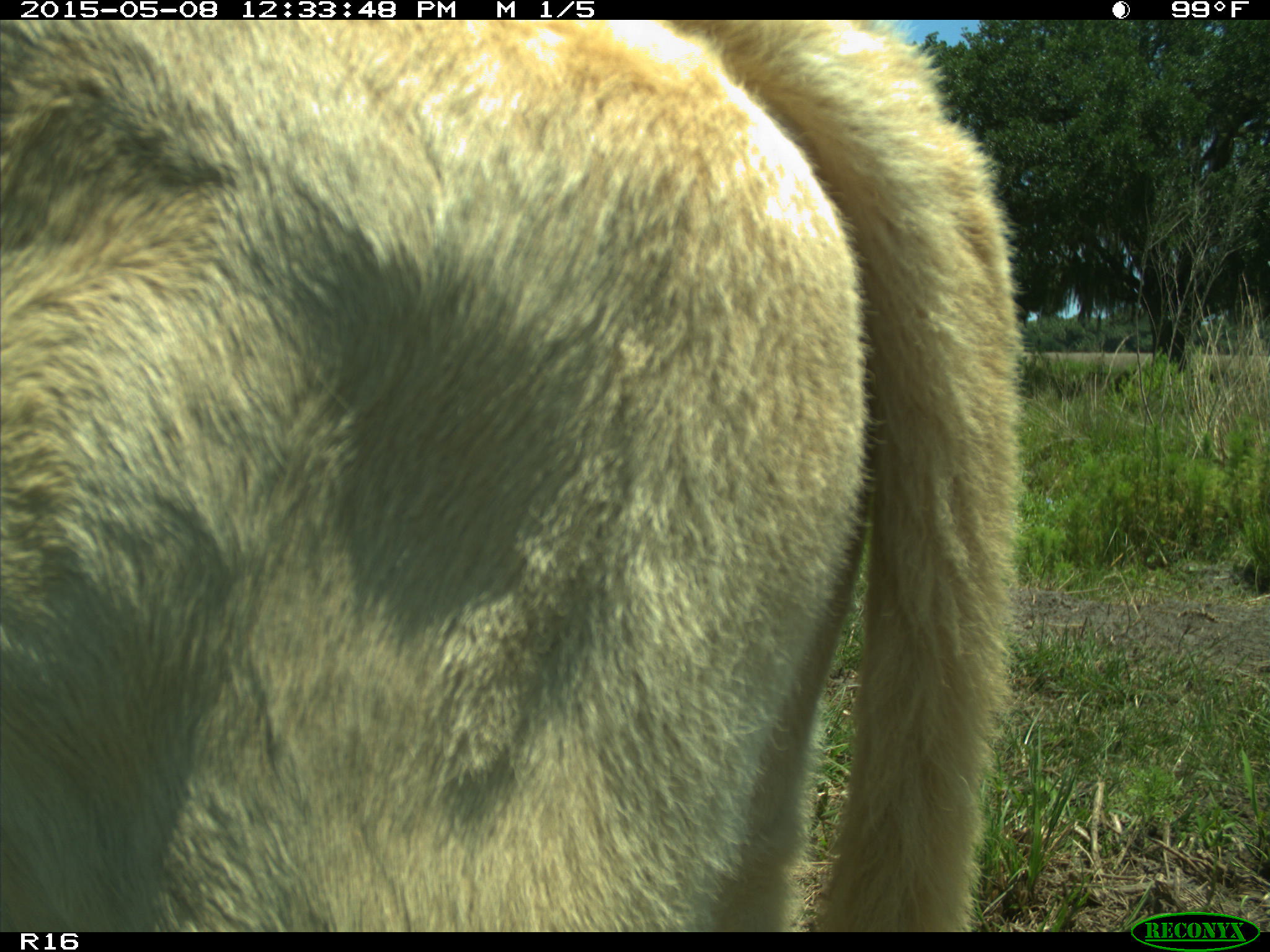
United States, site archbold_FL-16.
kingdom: Animalia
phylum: Chordata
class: Mammalia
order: Artiodactyla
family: Bovidae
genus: Bos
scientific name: Bos taurus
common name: domestic cow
Bos taurus (domestic cow).